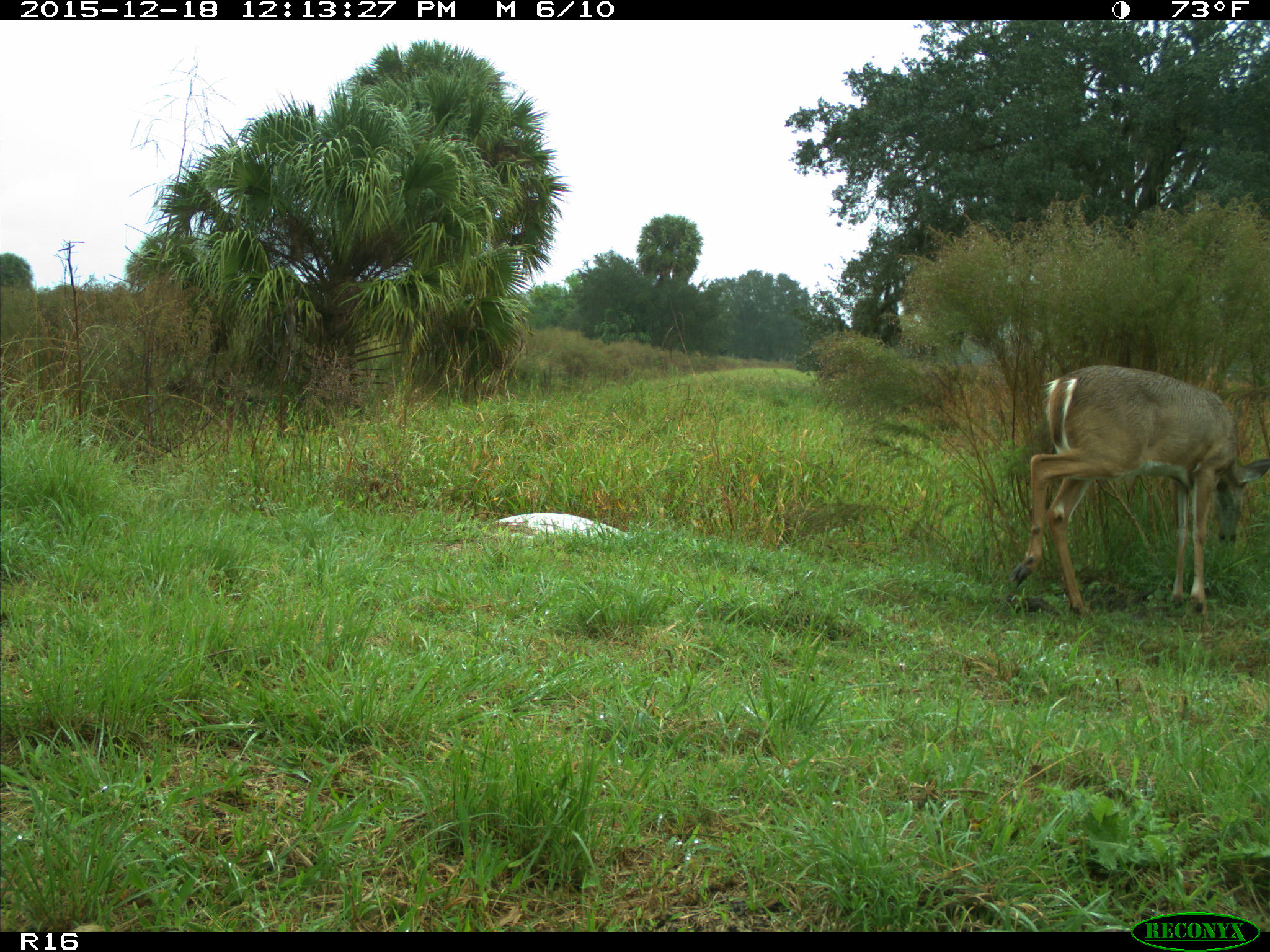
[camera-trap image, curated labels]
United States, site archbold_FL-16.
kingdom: Animalia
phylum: Chordata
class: Mammalia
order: Artiodactyla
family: Cervidae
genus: Odocoileus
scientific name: Odocoileus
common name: deer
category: unidentified deer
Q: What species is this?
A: Unidentified deer (deer) (Odocoileus).